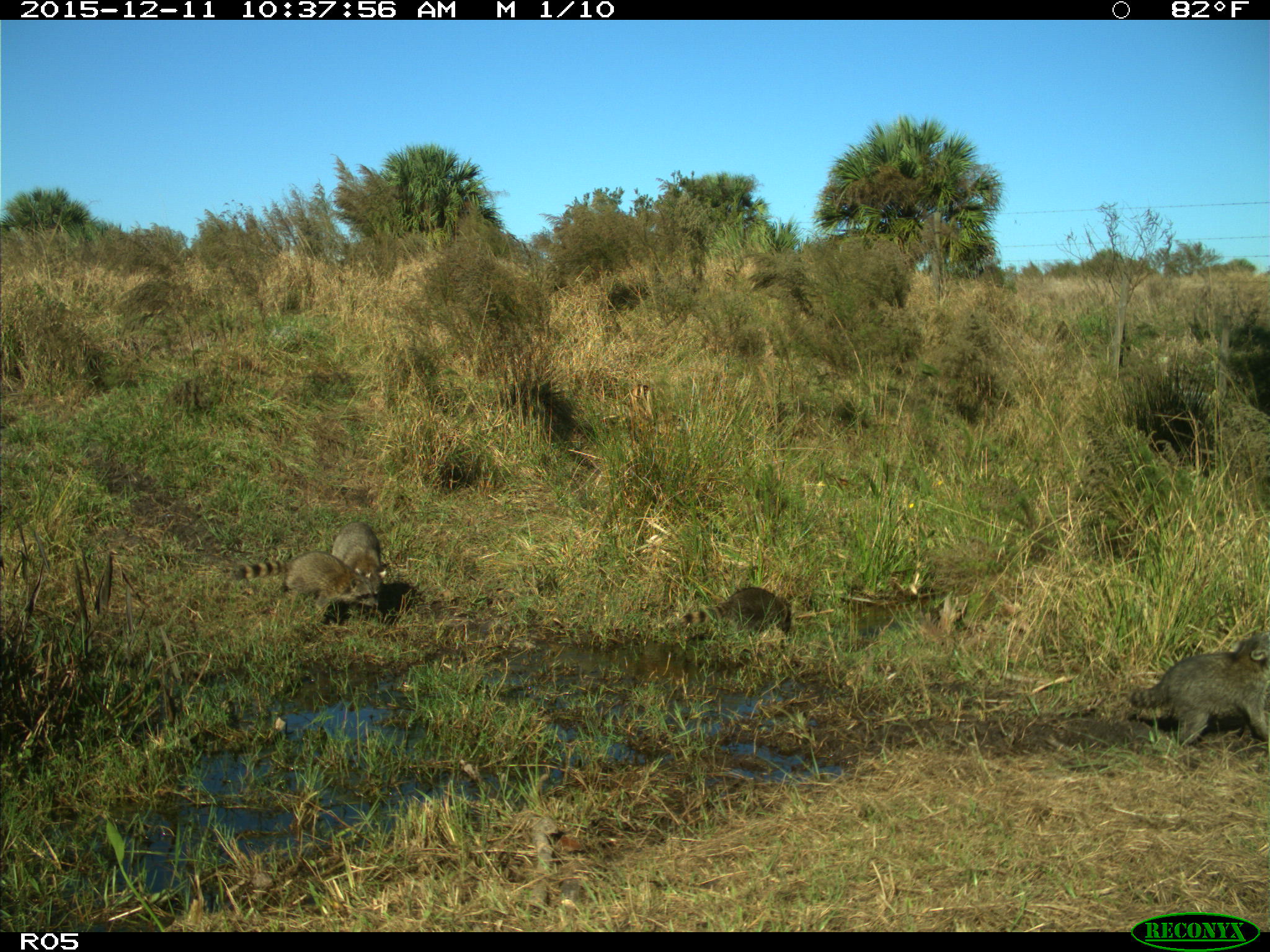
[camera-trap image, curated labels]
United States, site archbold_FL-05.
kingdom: Animalia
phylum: Chordata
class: Mammalia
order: Carnivora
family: Procyonidae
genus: Procyon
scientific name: Procyon lotor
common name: common raccoon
Procyon lotor (common raccoon).